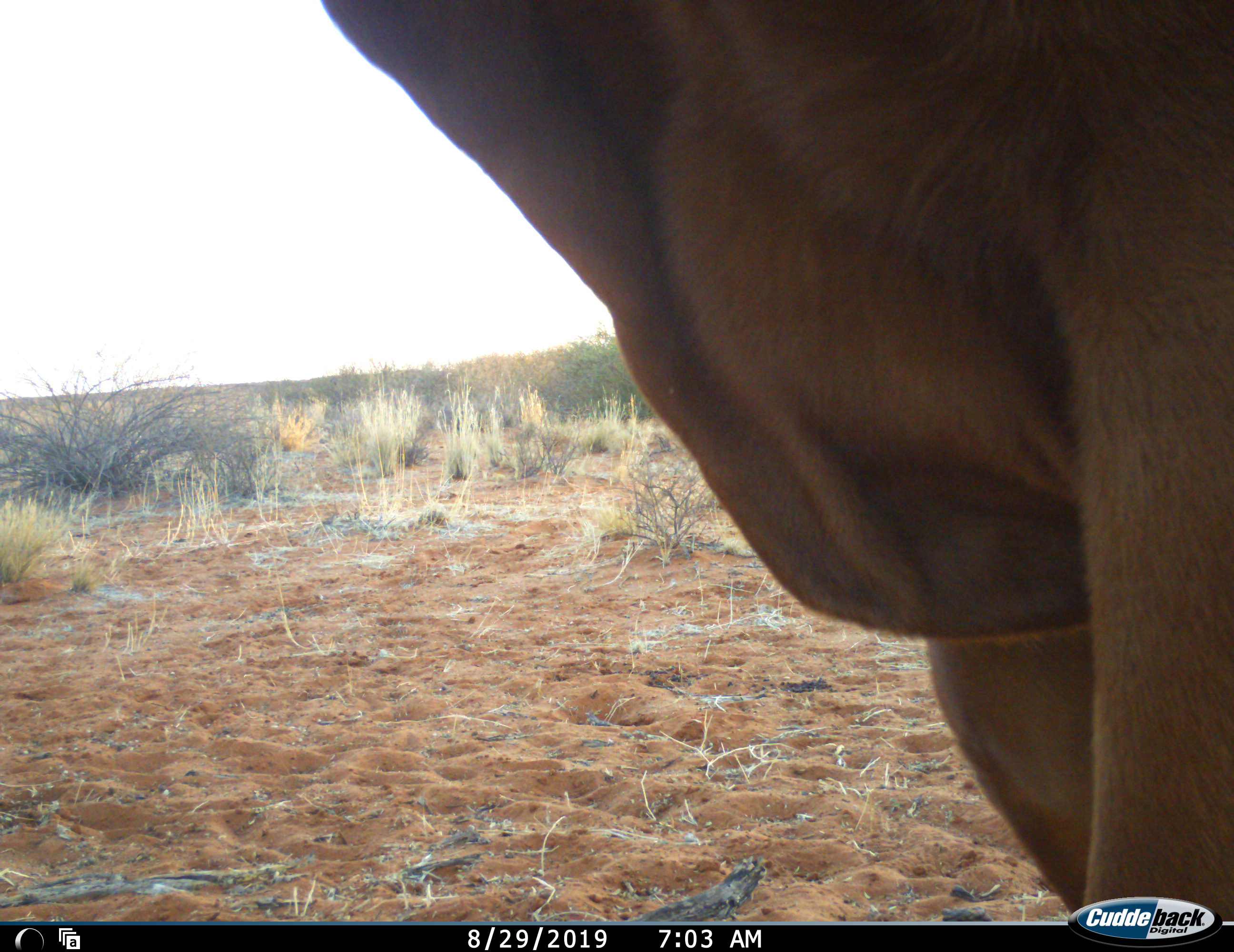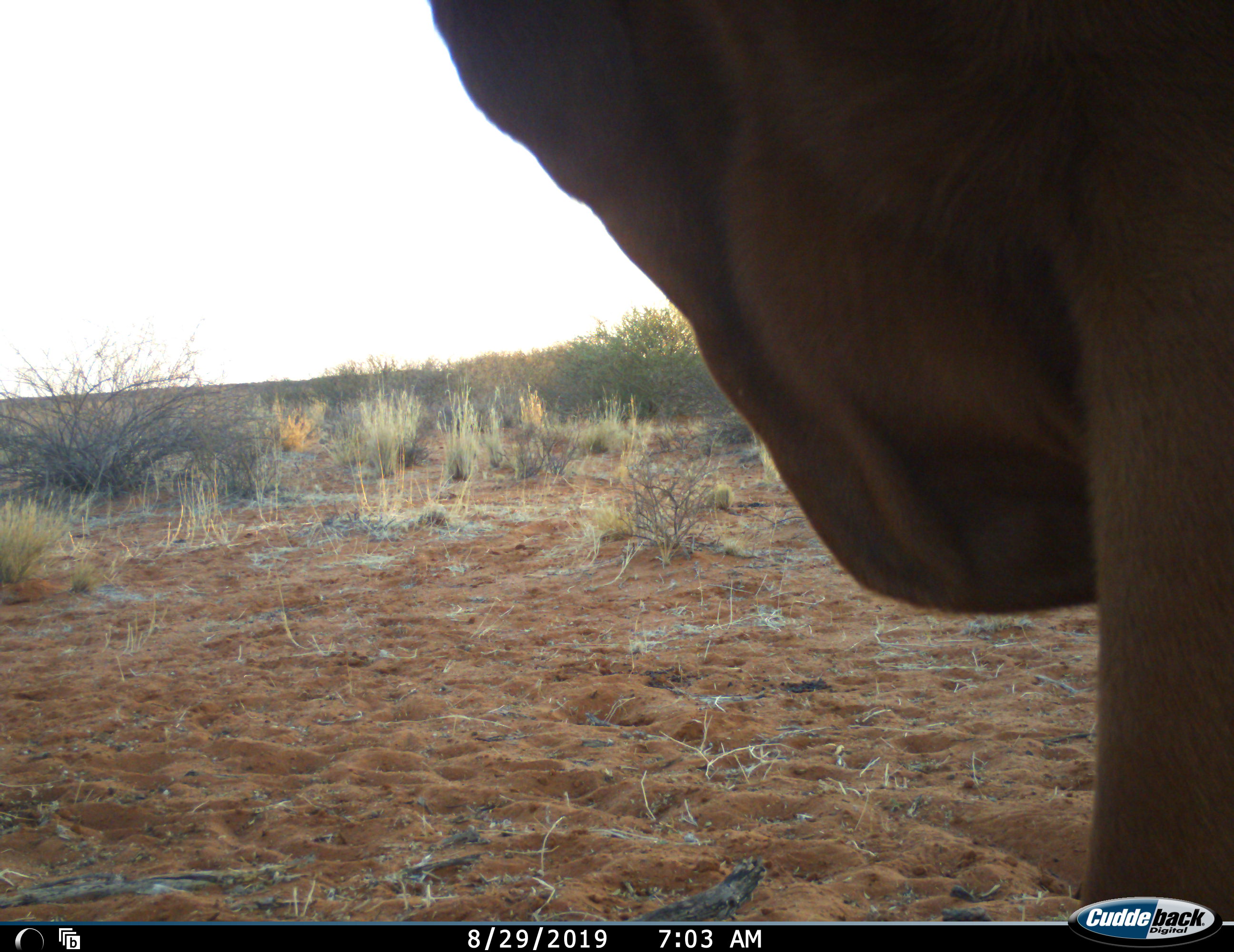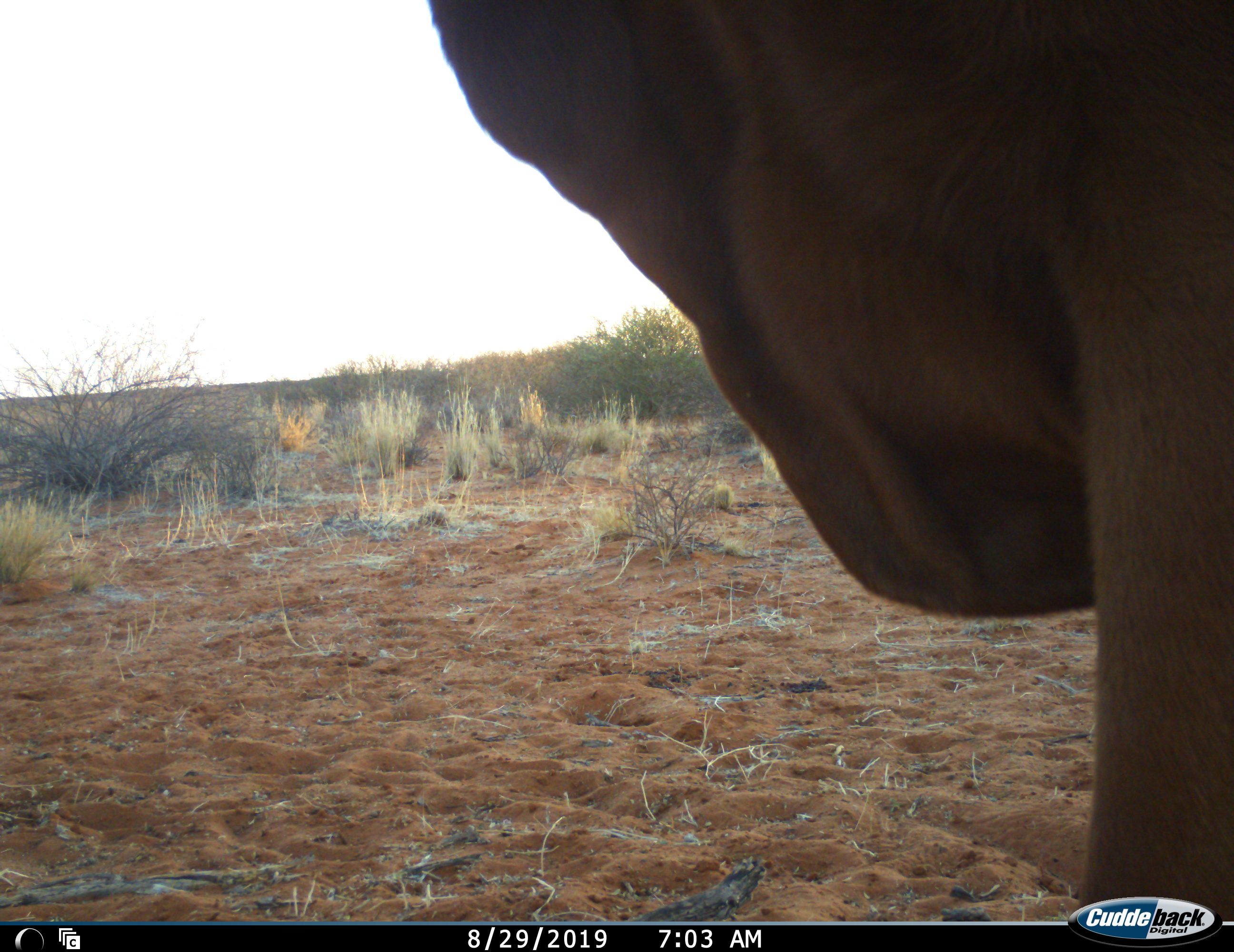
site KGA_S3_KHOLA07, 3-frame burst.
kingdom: Animalia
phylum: Chordata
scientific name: Vertebrata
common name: domestic animal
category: domesticanimal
Domesticanimal (domestic animal) (Vertebrata), count 1. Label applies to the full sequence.